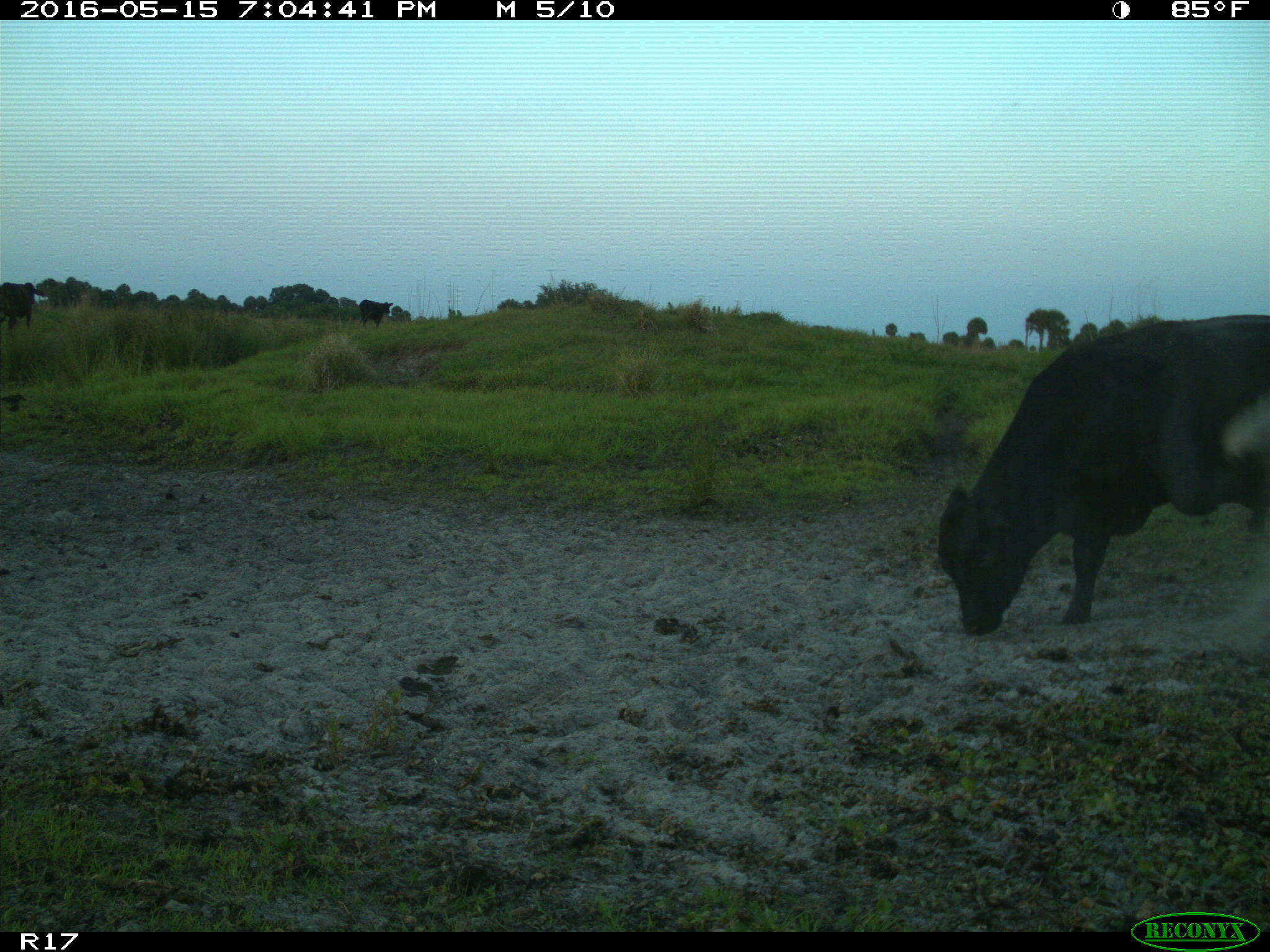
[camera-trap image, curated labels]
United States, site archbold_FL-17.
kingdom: Animalia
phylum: Chordata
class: Mammalia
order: Artiodactyla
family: Bovidae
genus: Bos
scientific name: Bos taurus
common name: domestic cow